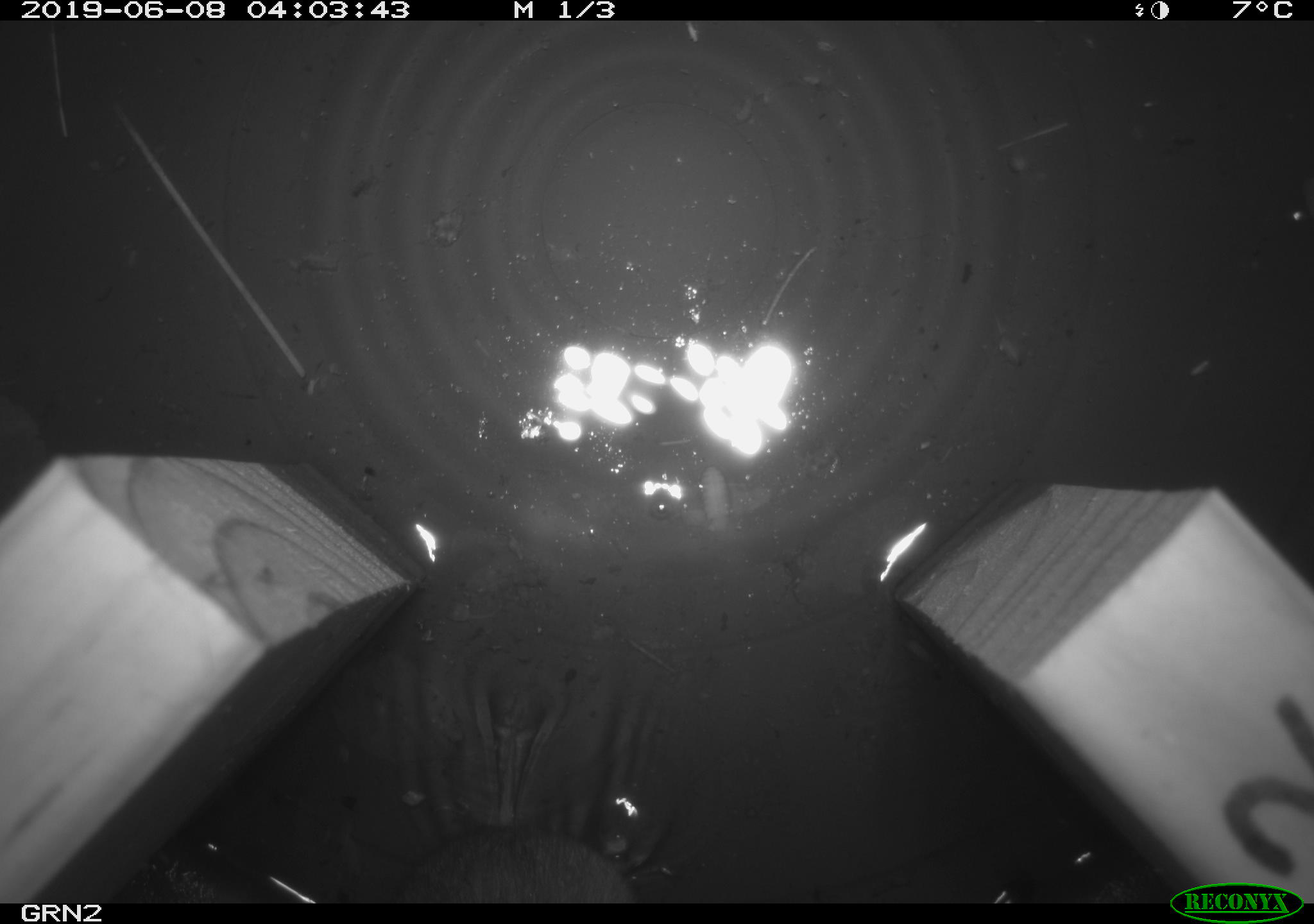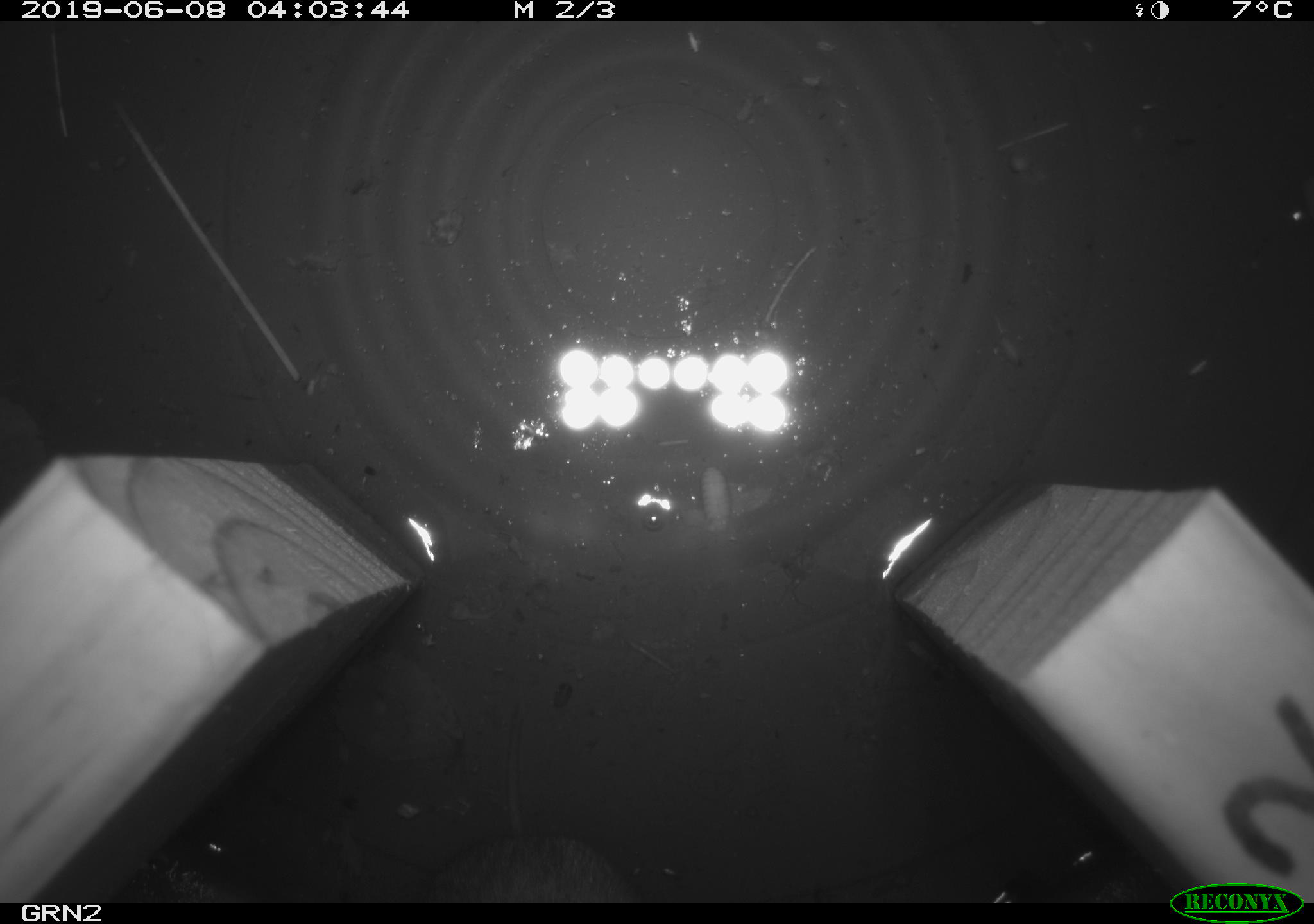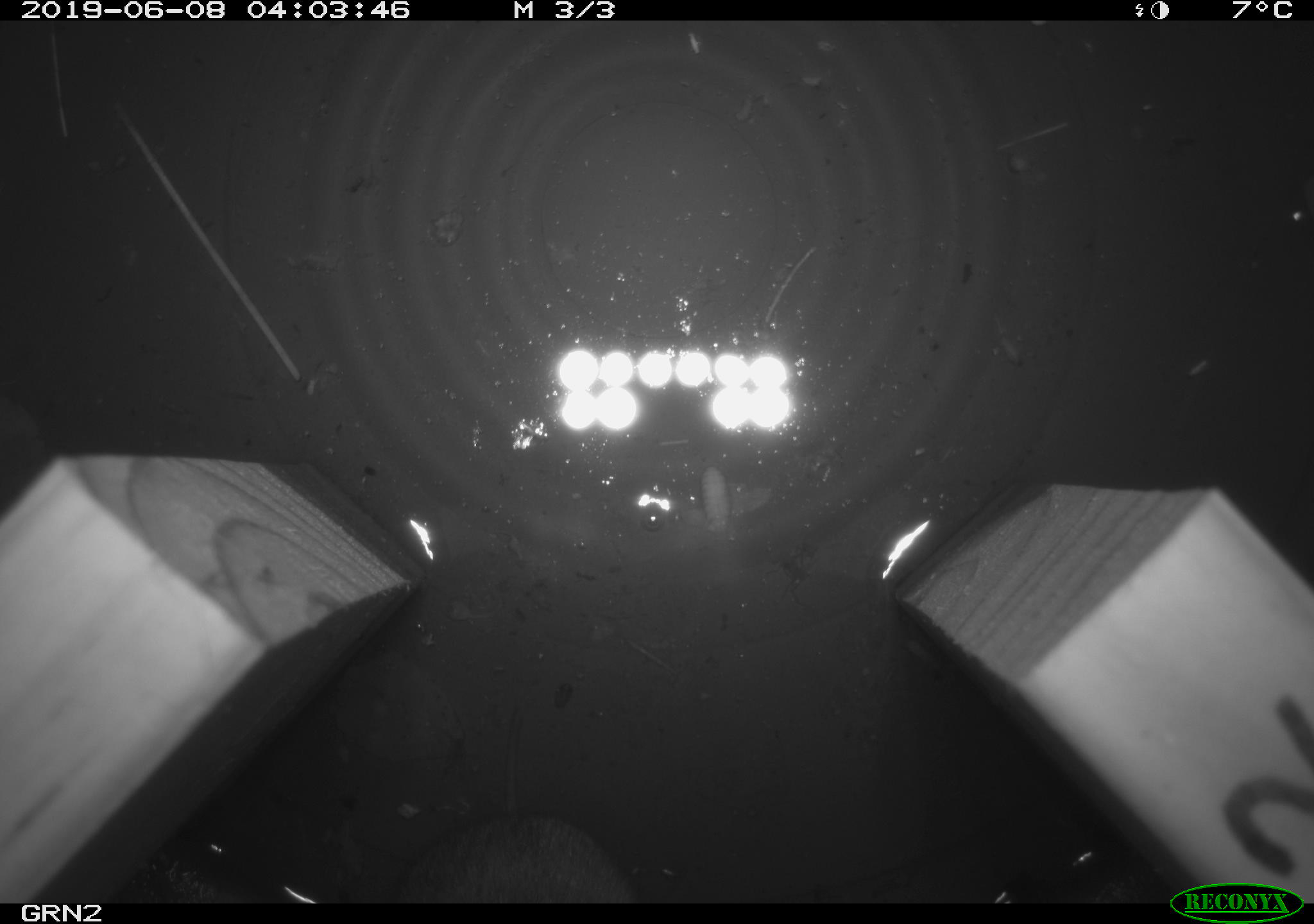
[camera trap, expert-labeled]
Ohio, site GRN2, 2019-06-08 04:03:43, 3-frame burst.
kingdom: Animalia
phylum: Chordata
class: Mammalia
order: Rodentia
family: Cricetidae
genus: Microtus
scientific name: Microtus pennsylvanicus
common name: meadow vole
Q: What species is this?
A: Meadow vole (Microtus pennsylvanicus).